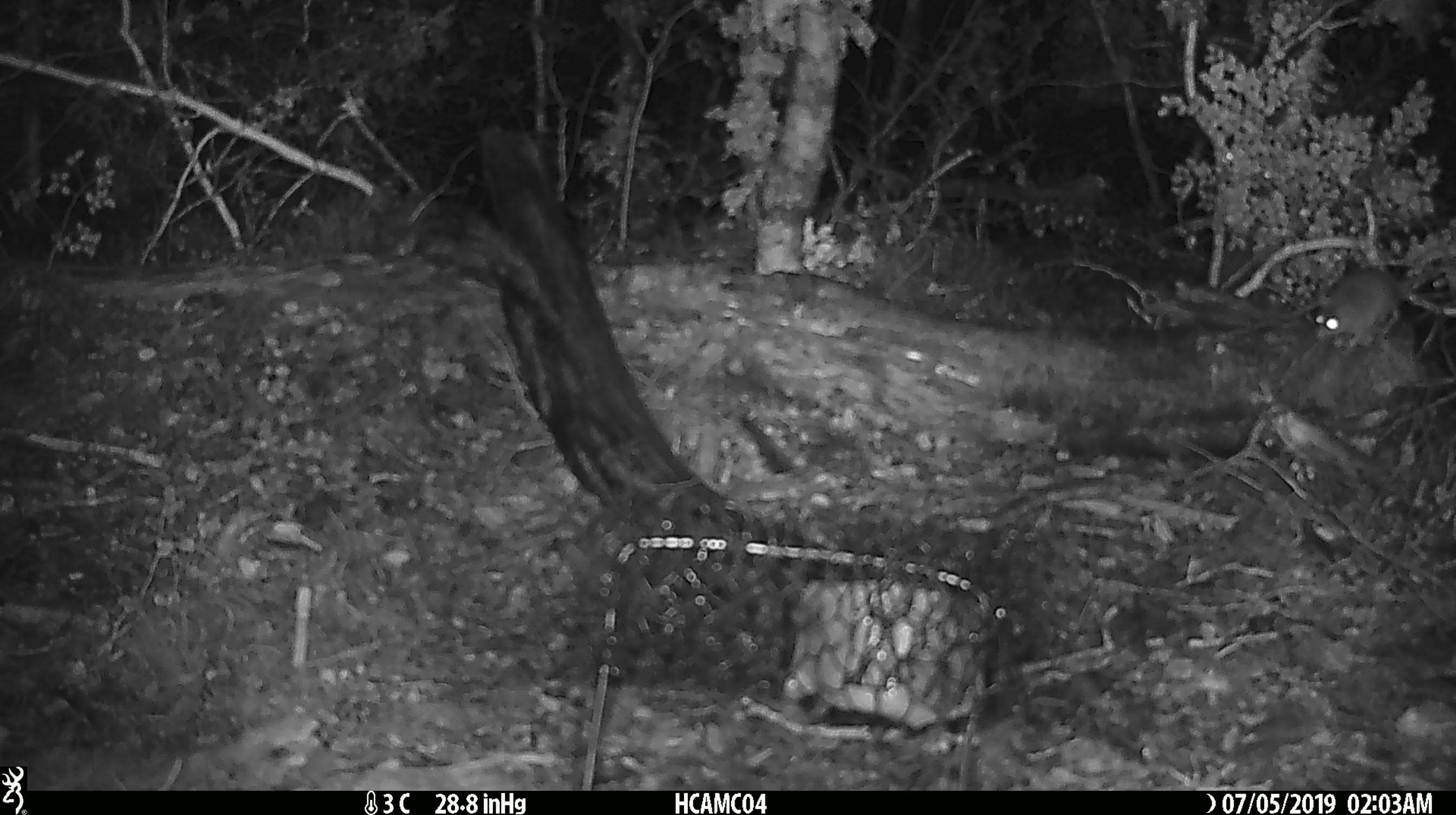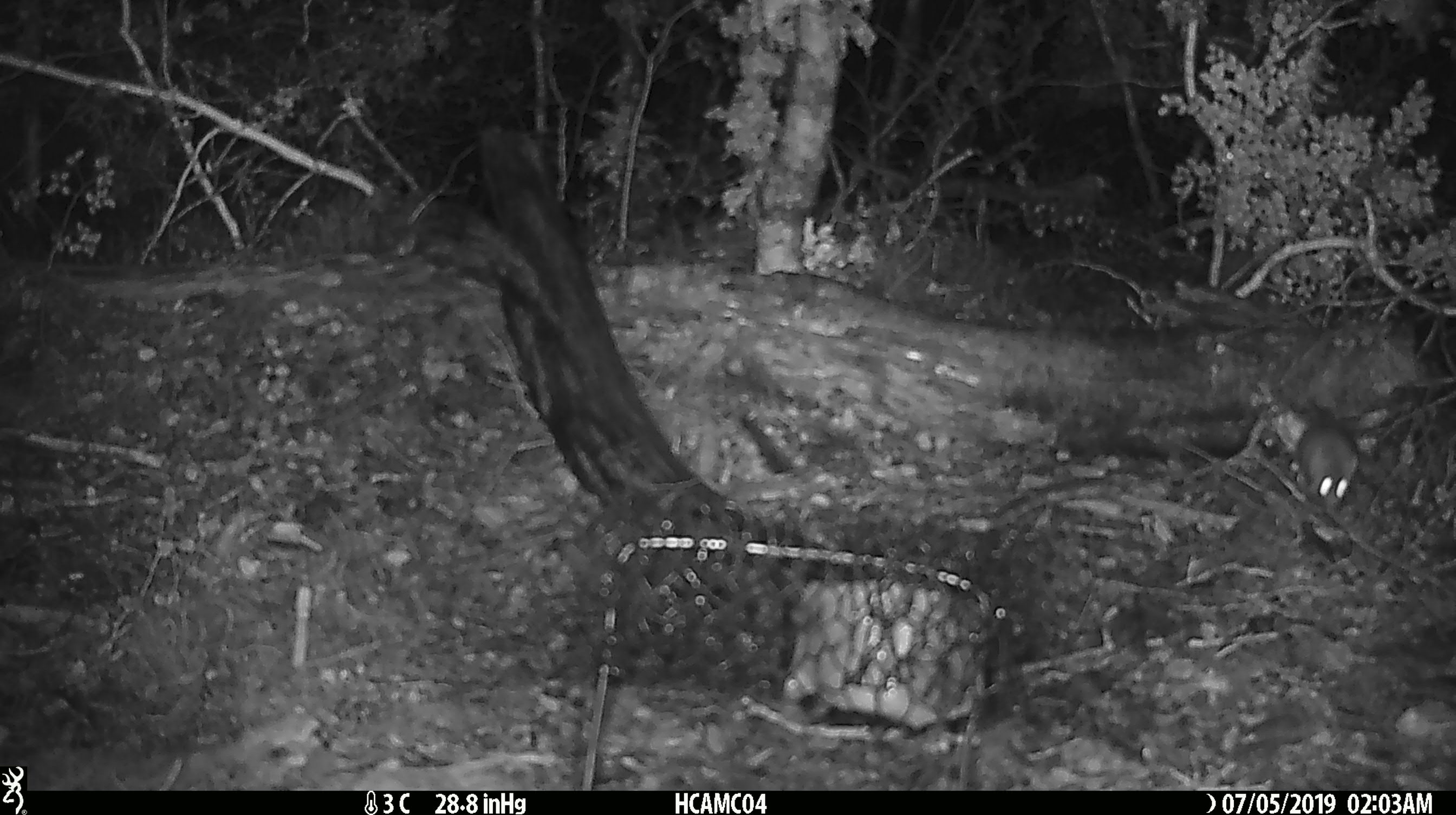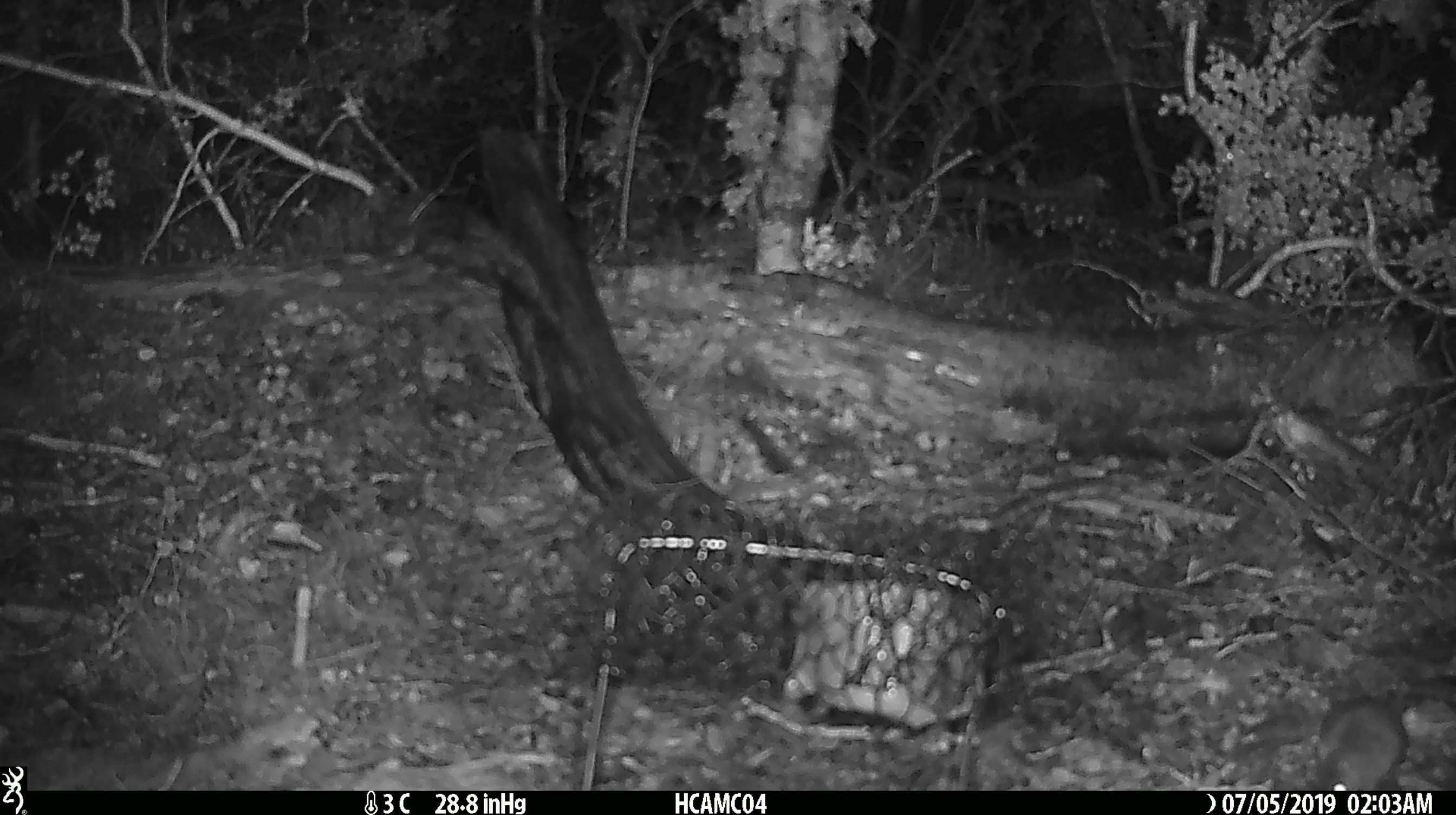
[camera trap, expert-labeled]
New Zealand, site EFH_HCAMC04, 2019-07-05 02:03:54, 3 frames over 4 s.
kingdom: Animalia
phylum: Chordata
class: Mammalia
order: Rodentia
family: Muridae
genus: Mus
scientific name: Mus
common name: mouse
Mouse (Mus).